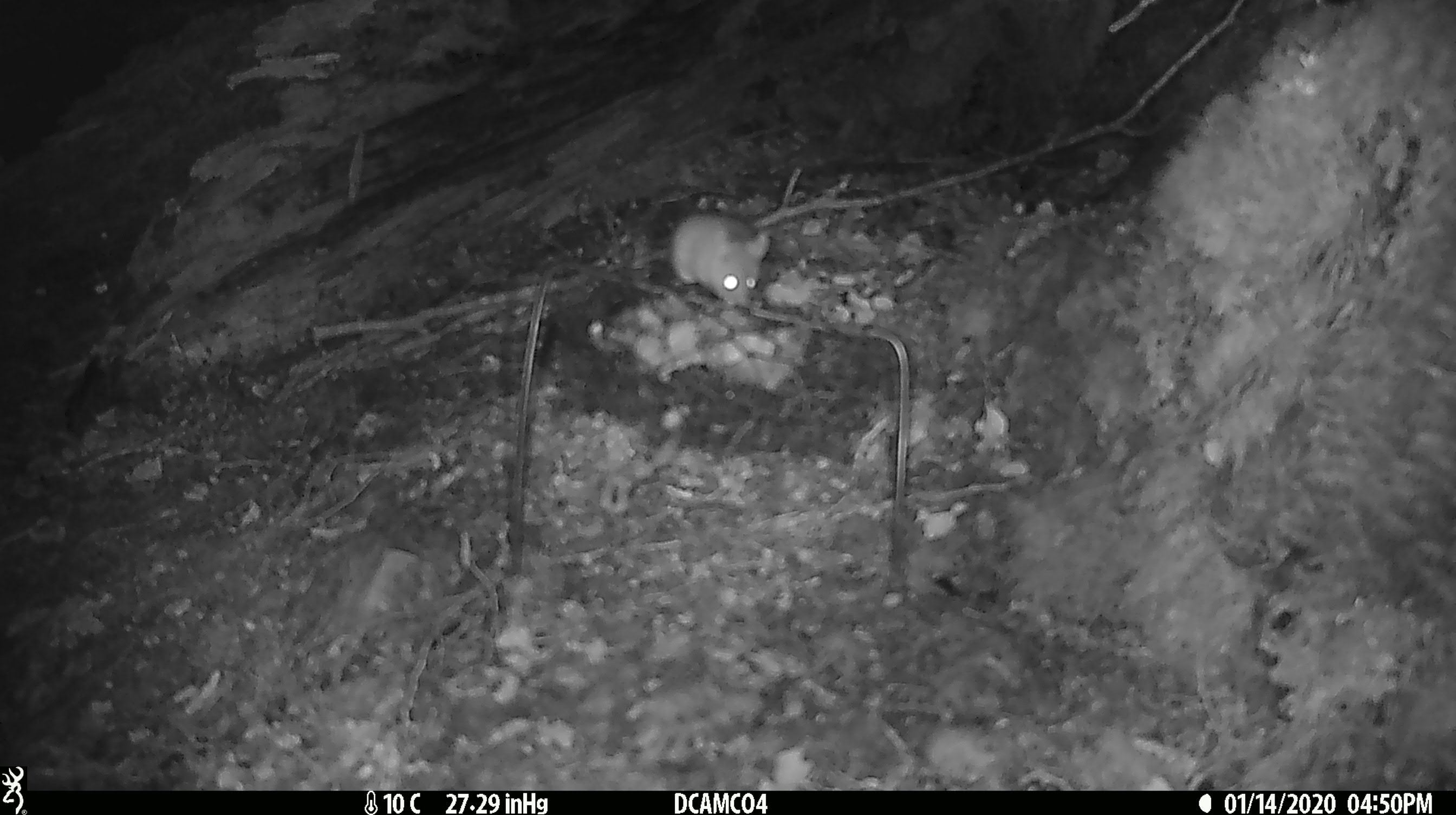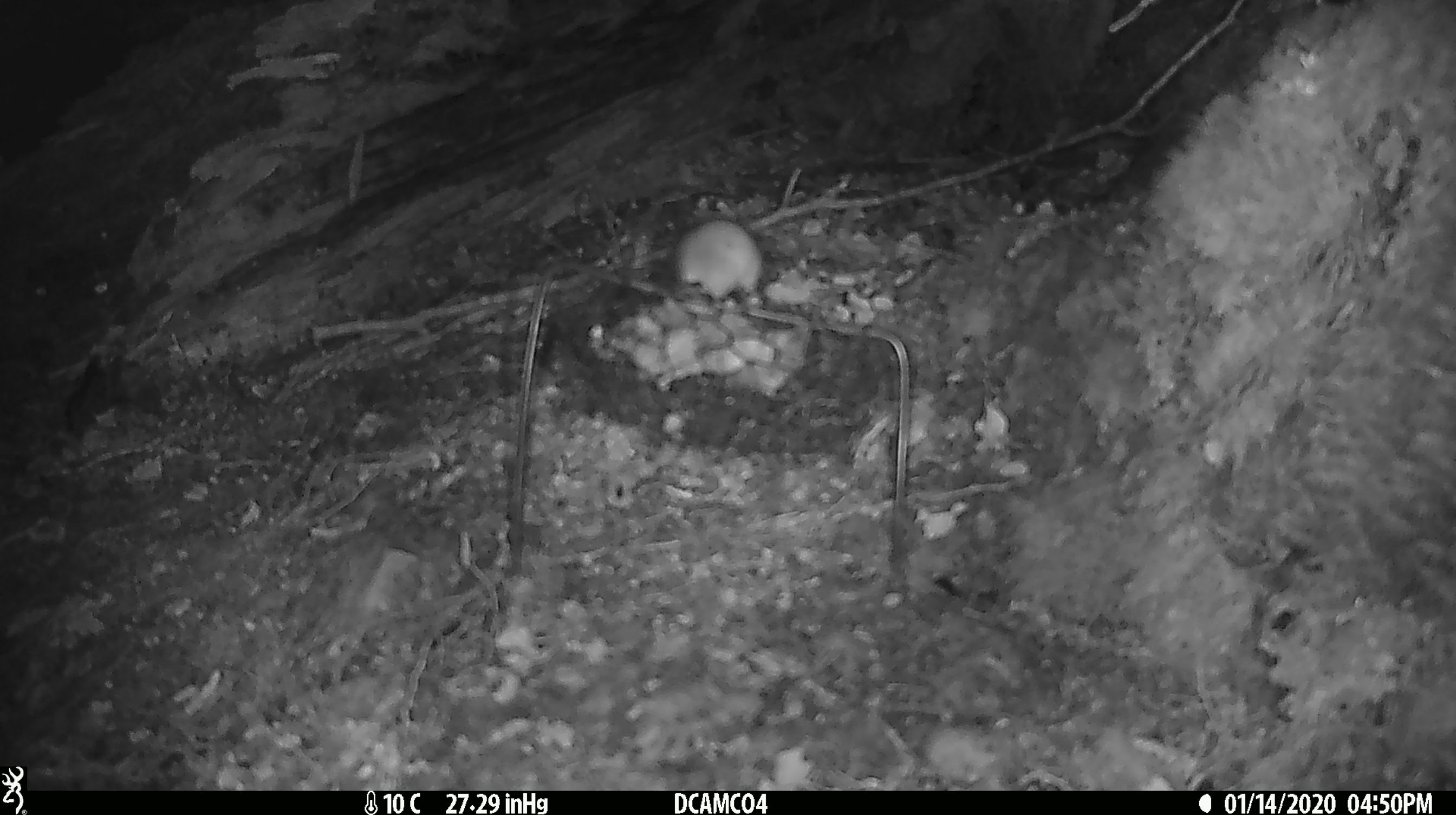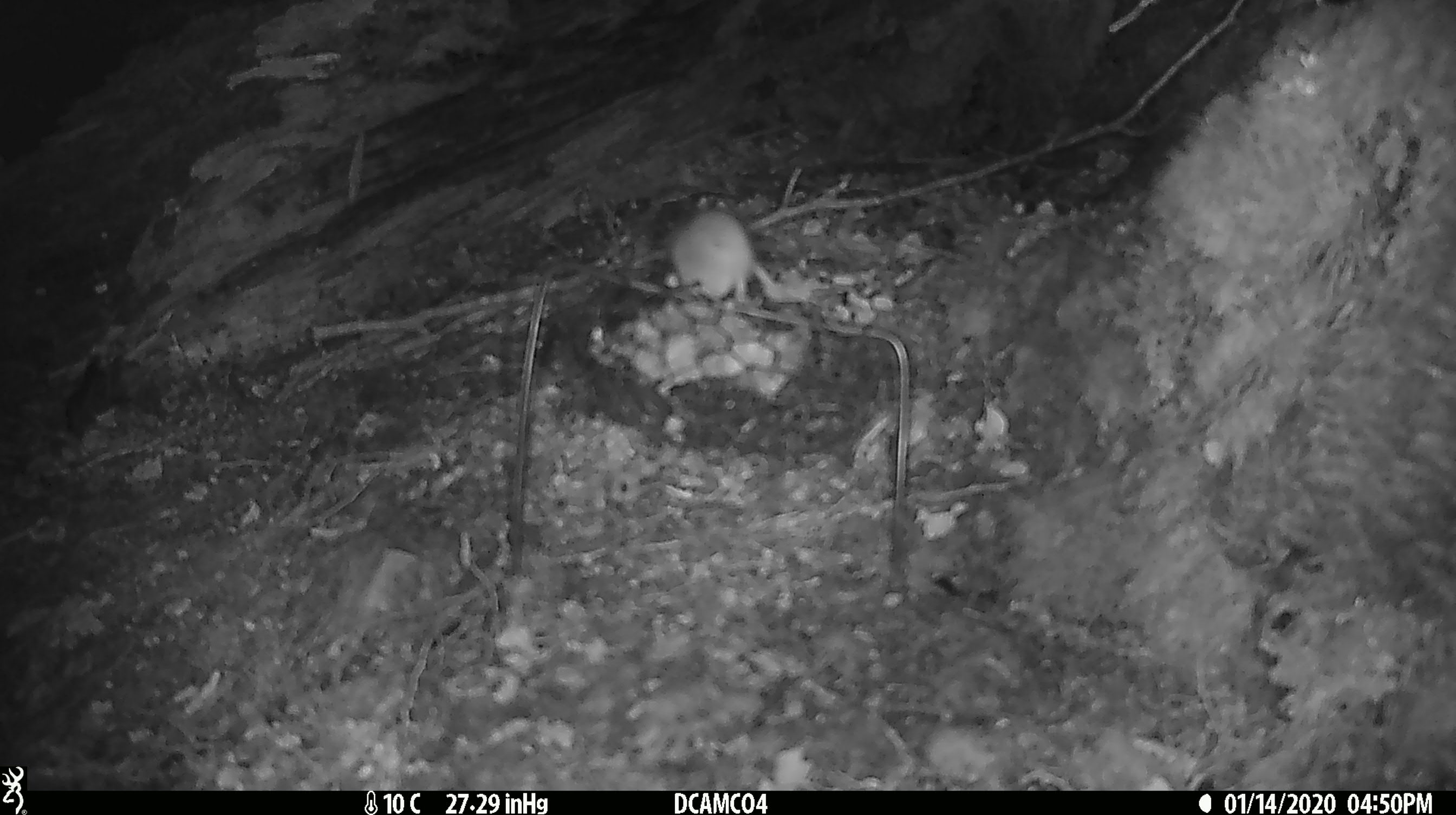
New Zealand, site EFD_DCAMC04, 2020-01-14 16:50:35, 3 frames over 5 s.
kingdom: Animalia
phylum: Chordata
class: Mammalia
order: Rodentia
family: Muridae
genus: Mus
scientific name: Mus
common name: mouse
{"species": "mouse (Mus)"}